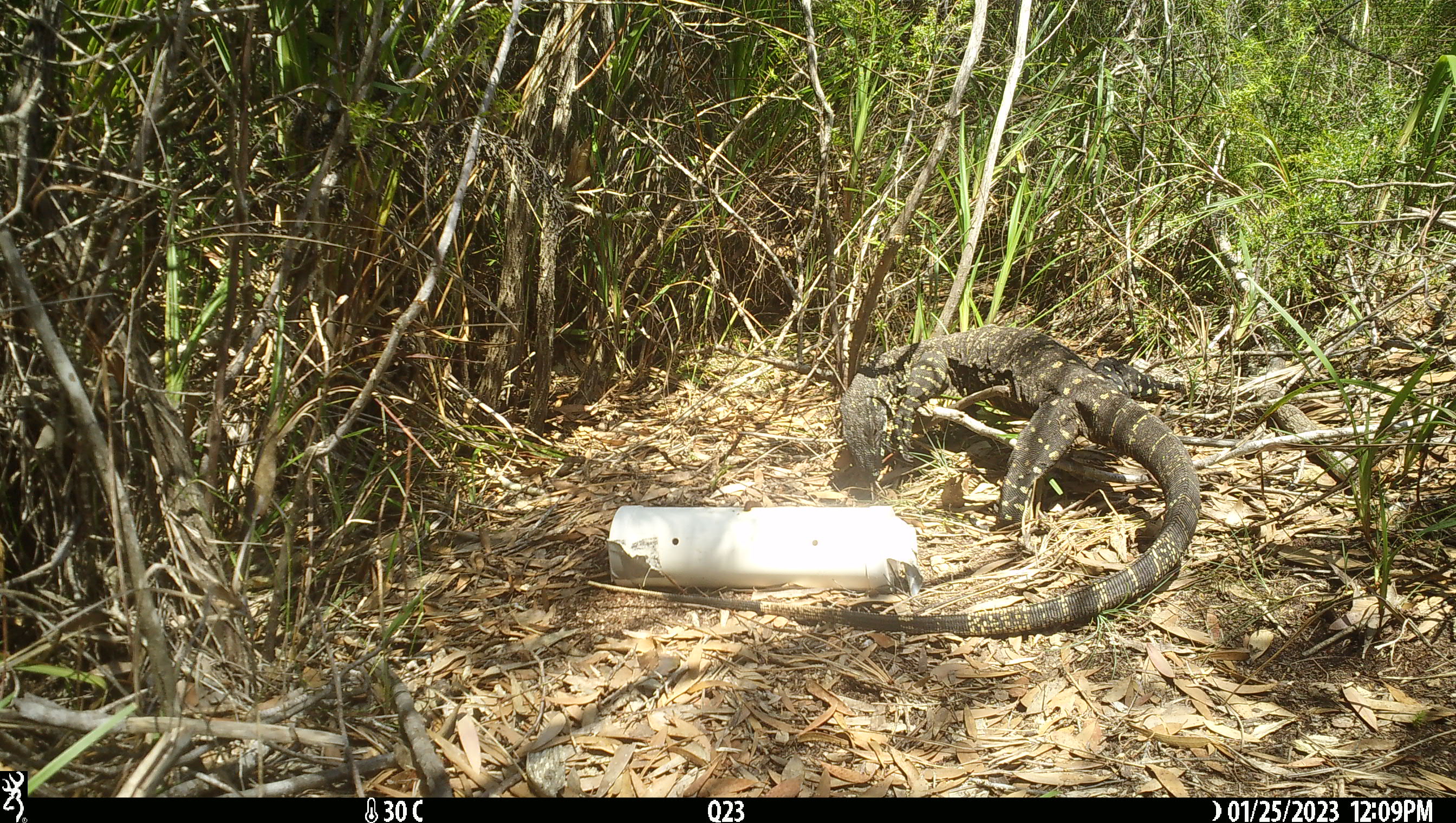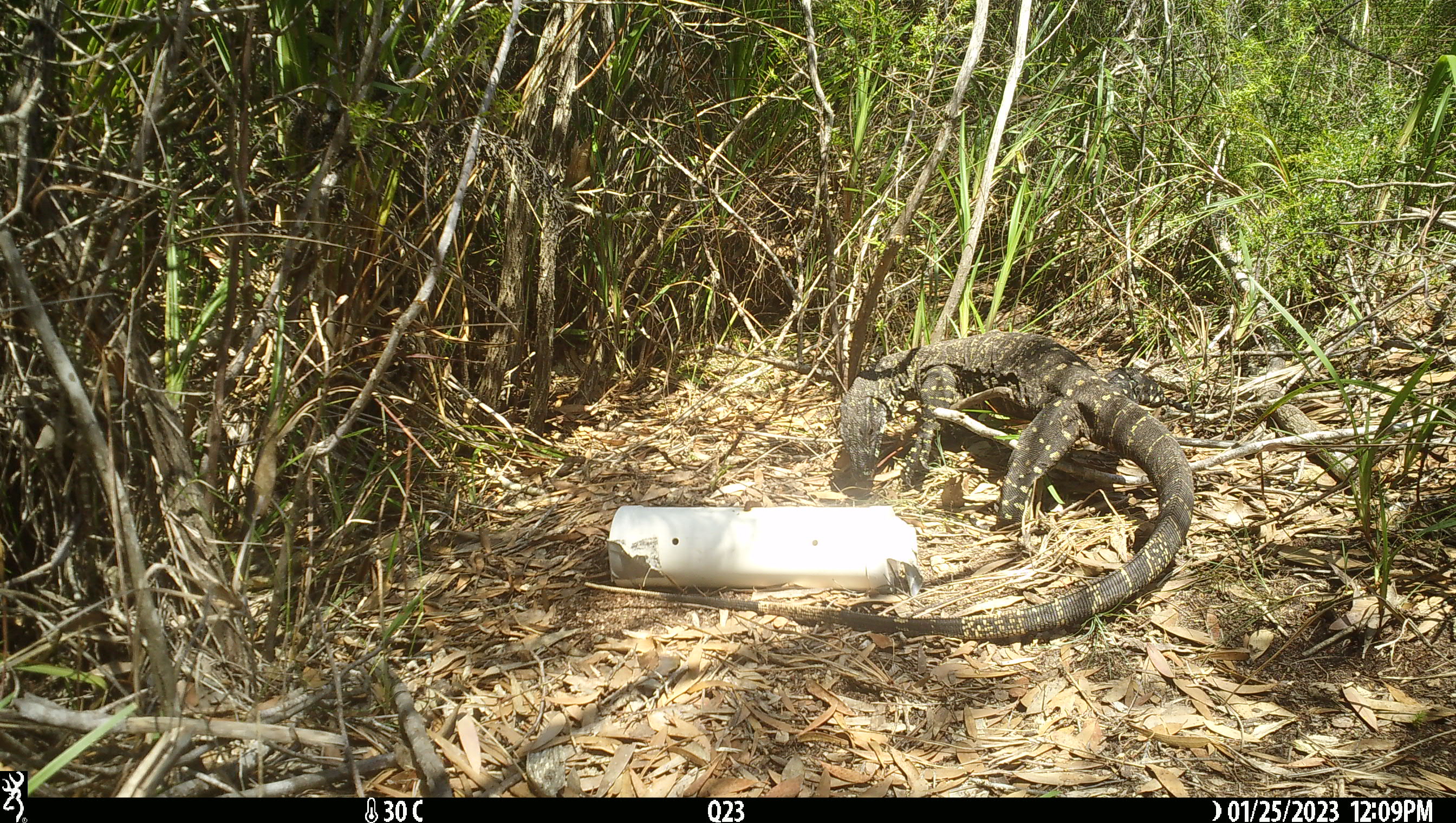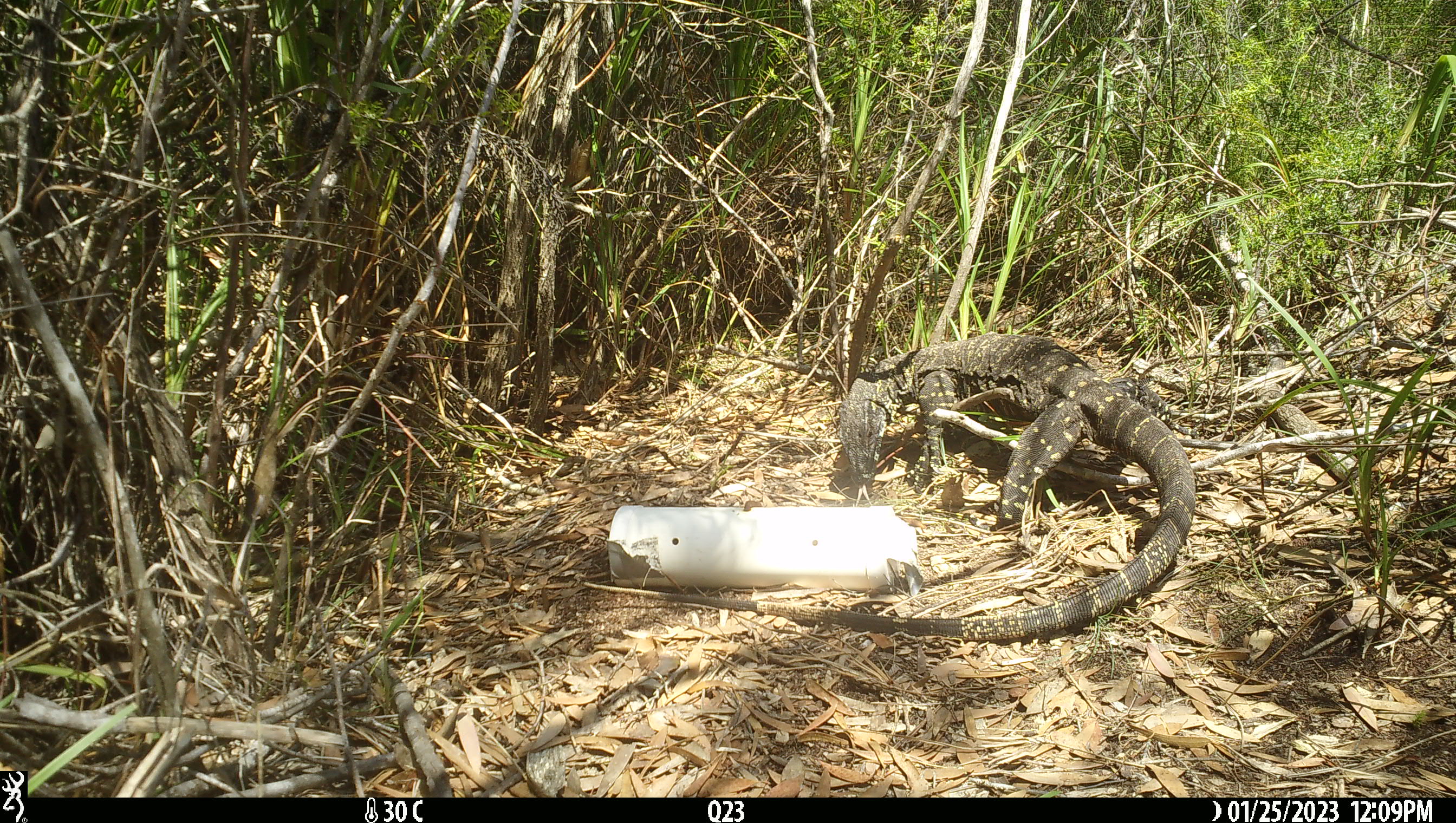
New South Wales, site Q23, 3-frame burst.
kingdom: Animalia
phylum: Chordata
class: Reptilia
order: Squamata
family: Varanidae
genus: Varanus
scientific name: Varanus varius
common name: lace monitor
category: goanna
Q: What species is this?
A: Goanna (lace monitor) (Varanus varius).